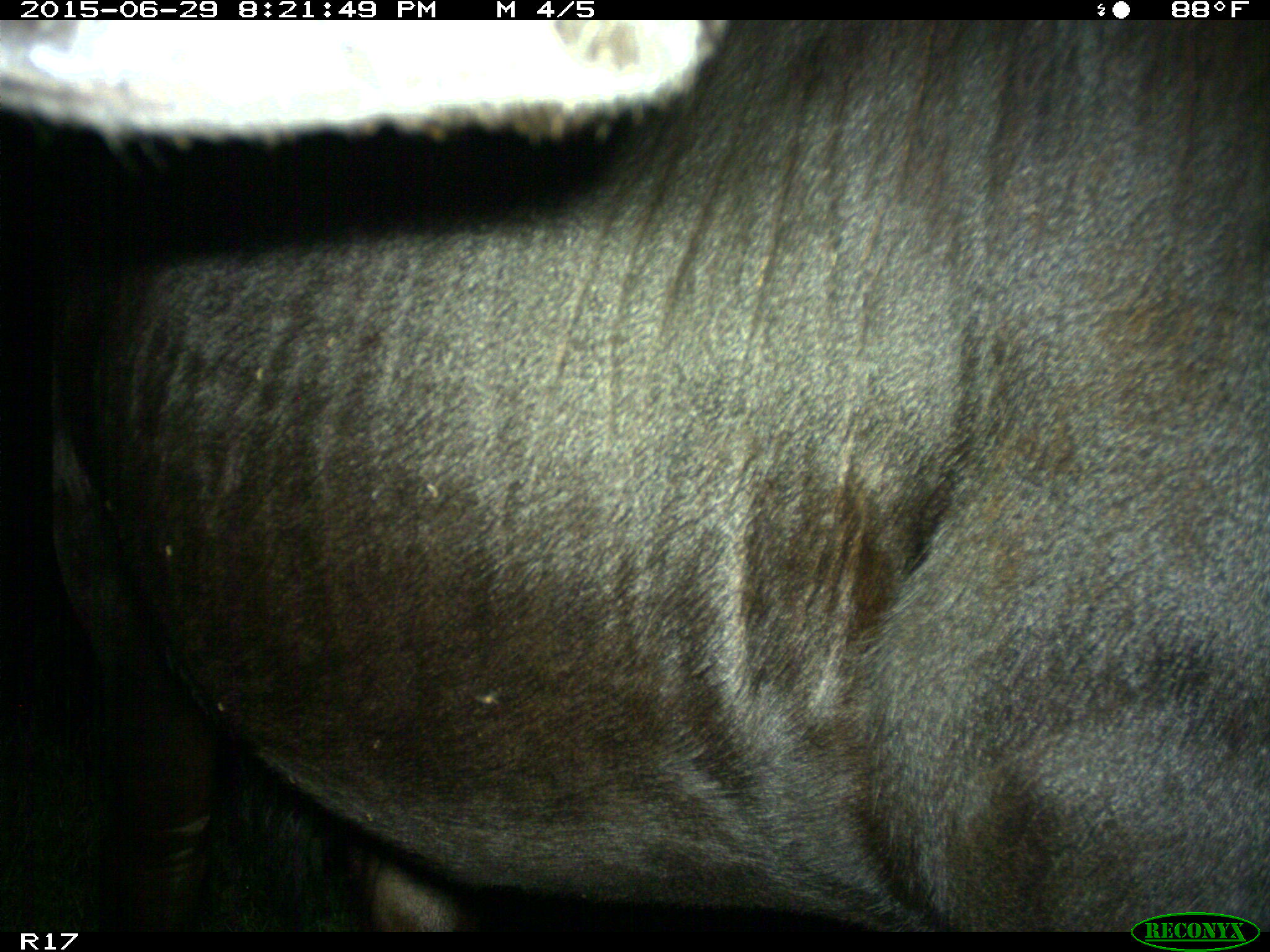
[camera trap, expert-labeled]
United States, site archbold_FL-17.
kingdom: Animalia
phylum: Chordata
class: Mammalia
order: Artiodactyla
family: Bovidae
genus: Bos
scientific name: Bos taurus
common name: domestic cow